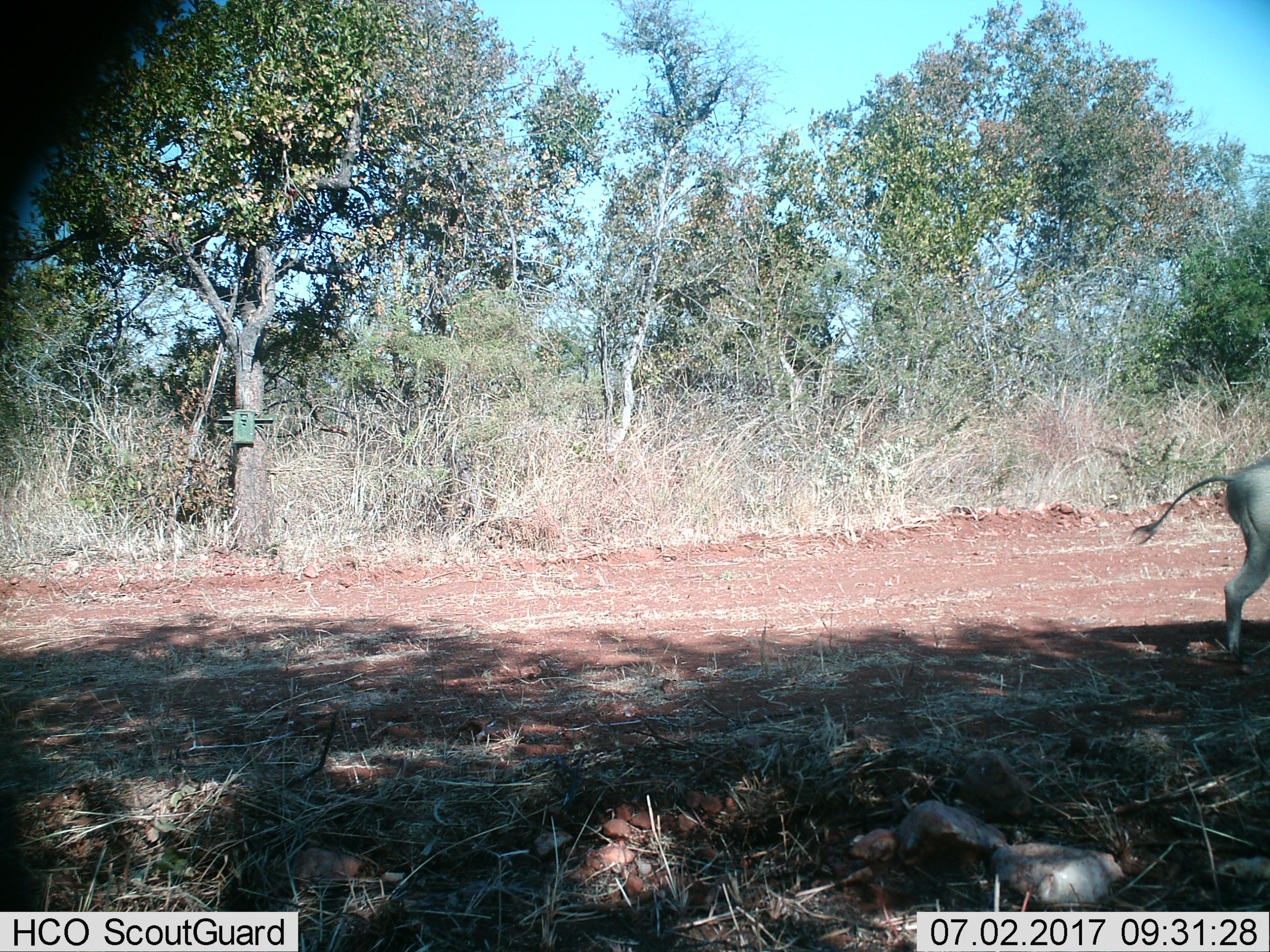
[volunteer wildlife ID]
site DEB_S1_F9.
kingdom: Animalia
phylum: Chordata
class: Mammalia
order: Artiodactyla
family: Suidae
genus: Phacochoerus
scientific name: Phacochoerus africanus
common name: warthog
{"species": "warthog (Phacochoerus africanus)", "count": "1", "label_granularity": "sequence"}